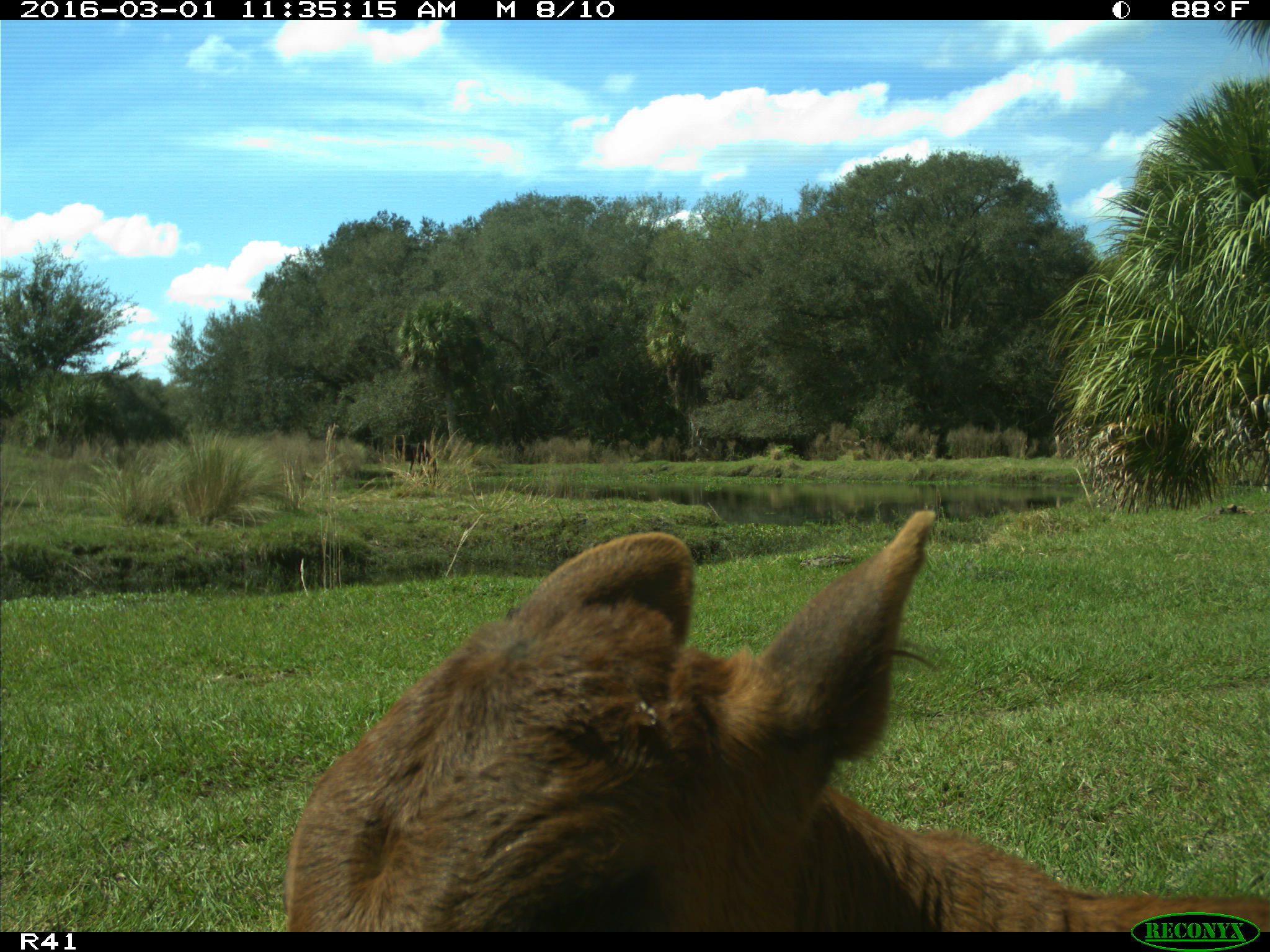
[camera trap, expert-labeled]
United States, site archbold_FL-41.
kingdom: Animalia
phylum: Chordata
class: Mammalia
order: Artiodactyla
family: Bovidae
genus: Bos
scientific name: Bos taurus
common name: domestic cow